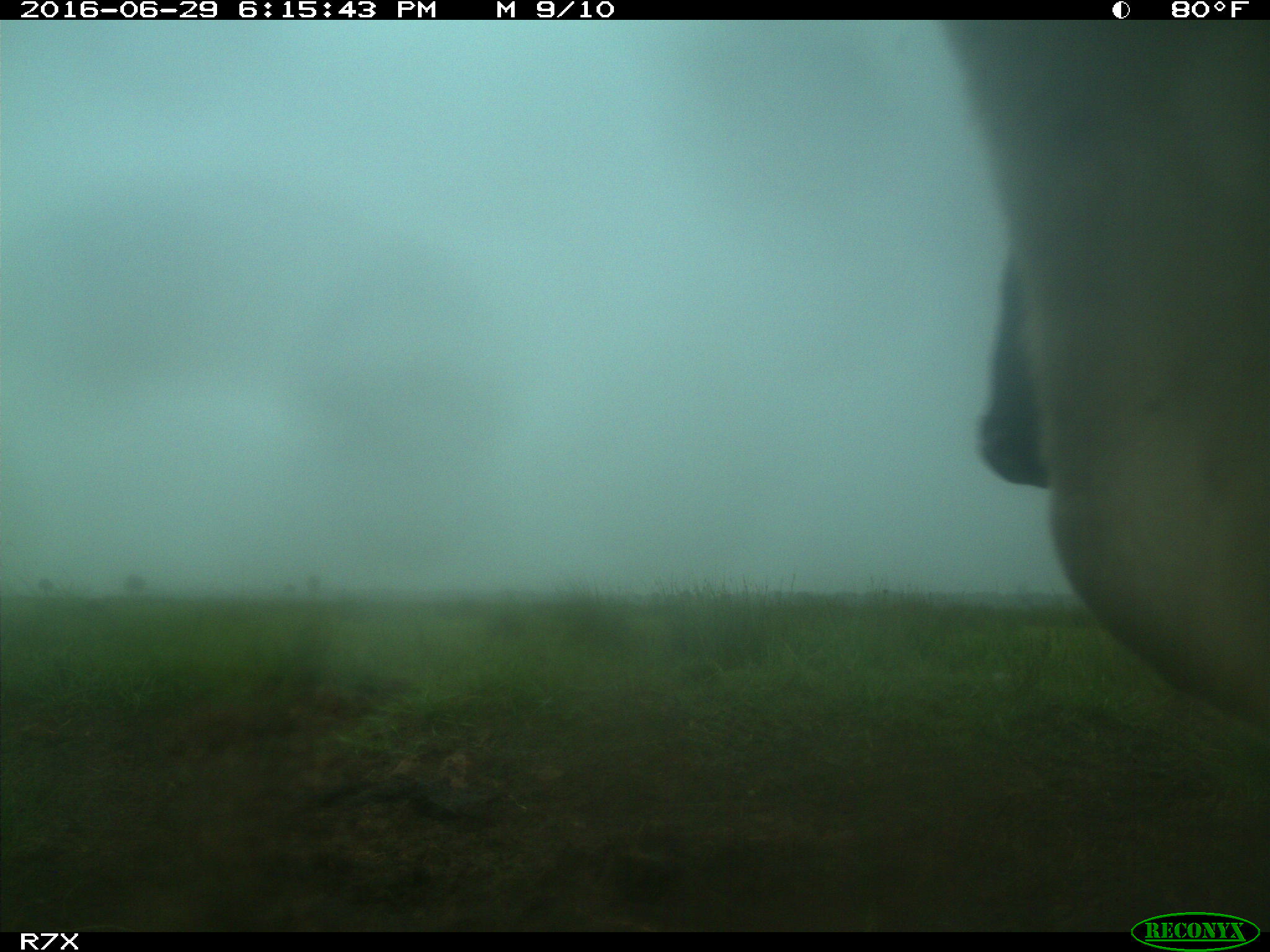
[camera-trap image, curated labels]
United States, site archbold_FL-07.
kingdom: Animalia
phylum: Chordata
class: Mammalia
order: Artiodactyla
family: Bovidae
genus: Bos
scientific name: Bos taurus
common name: domestic cow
Bos taurus (domestic cow).